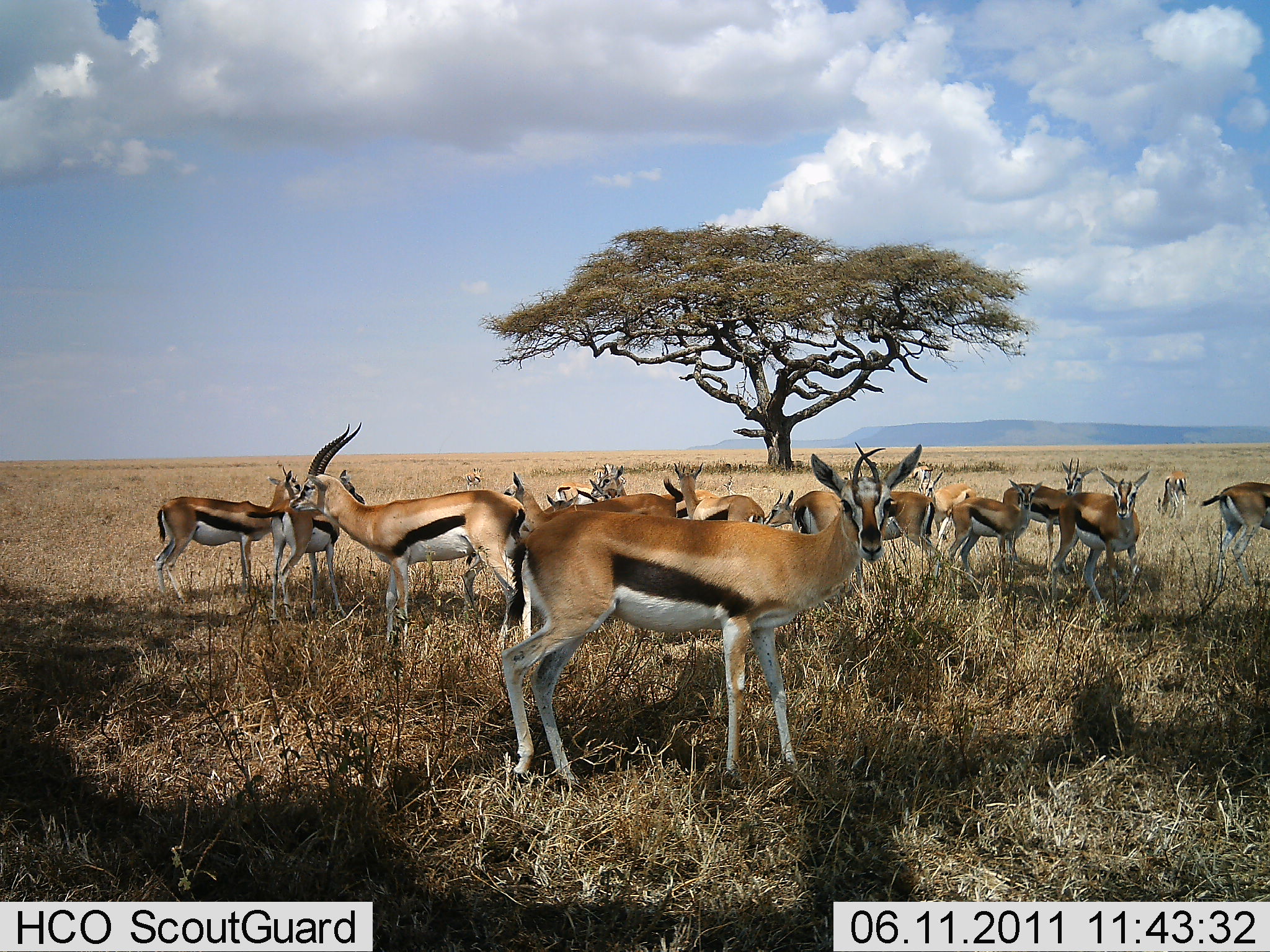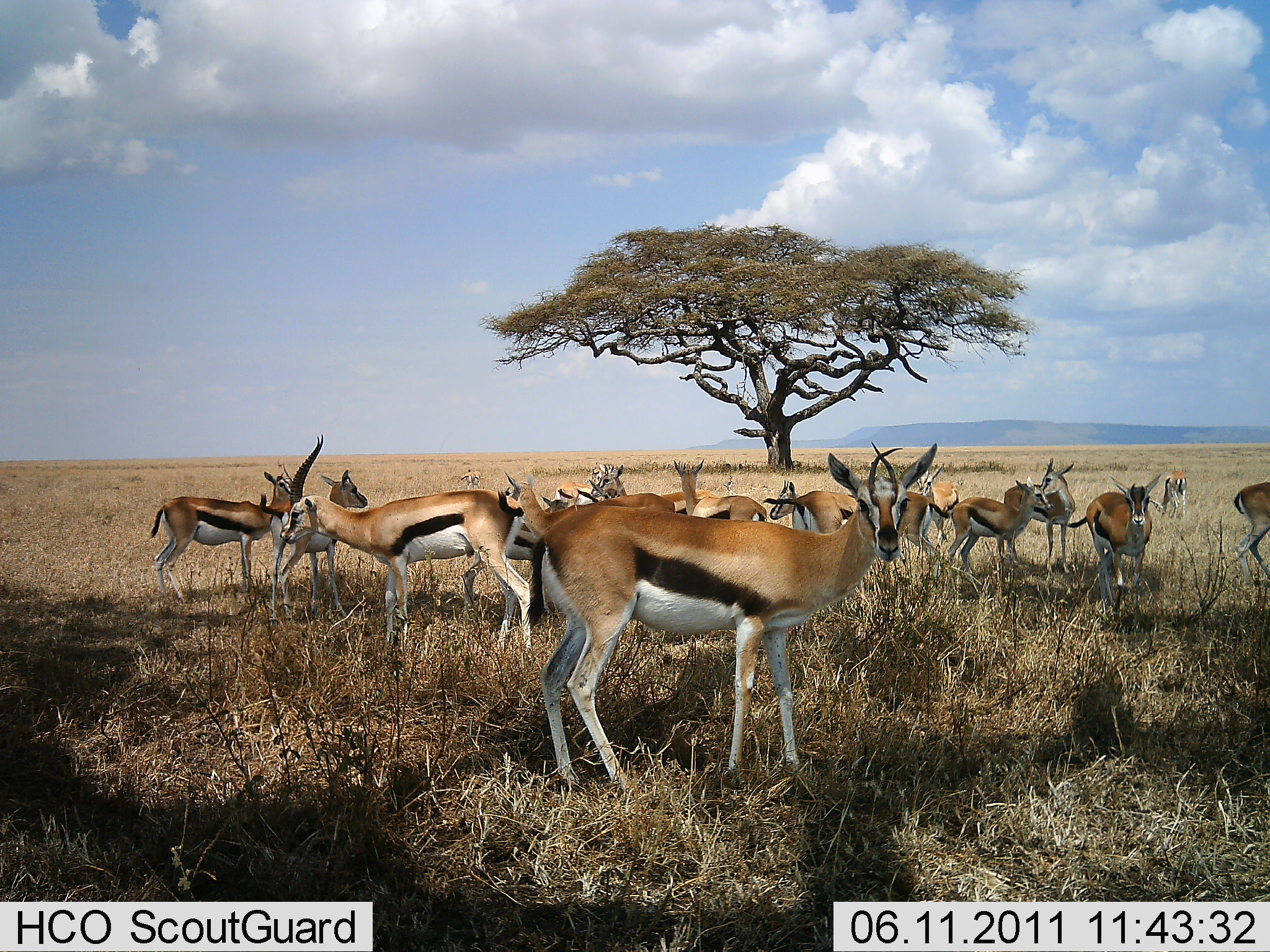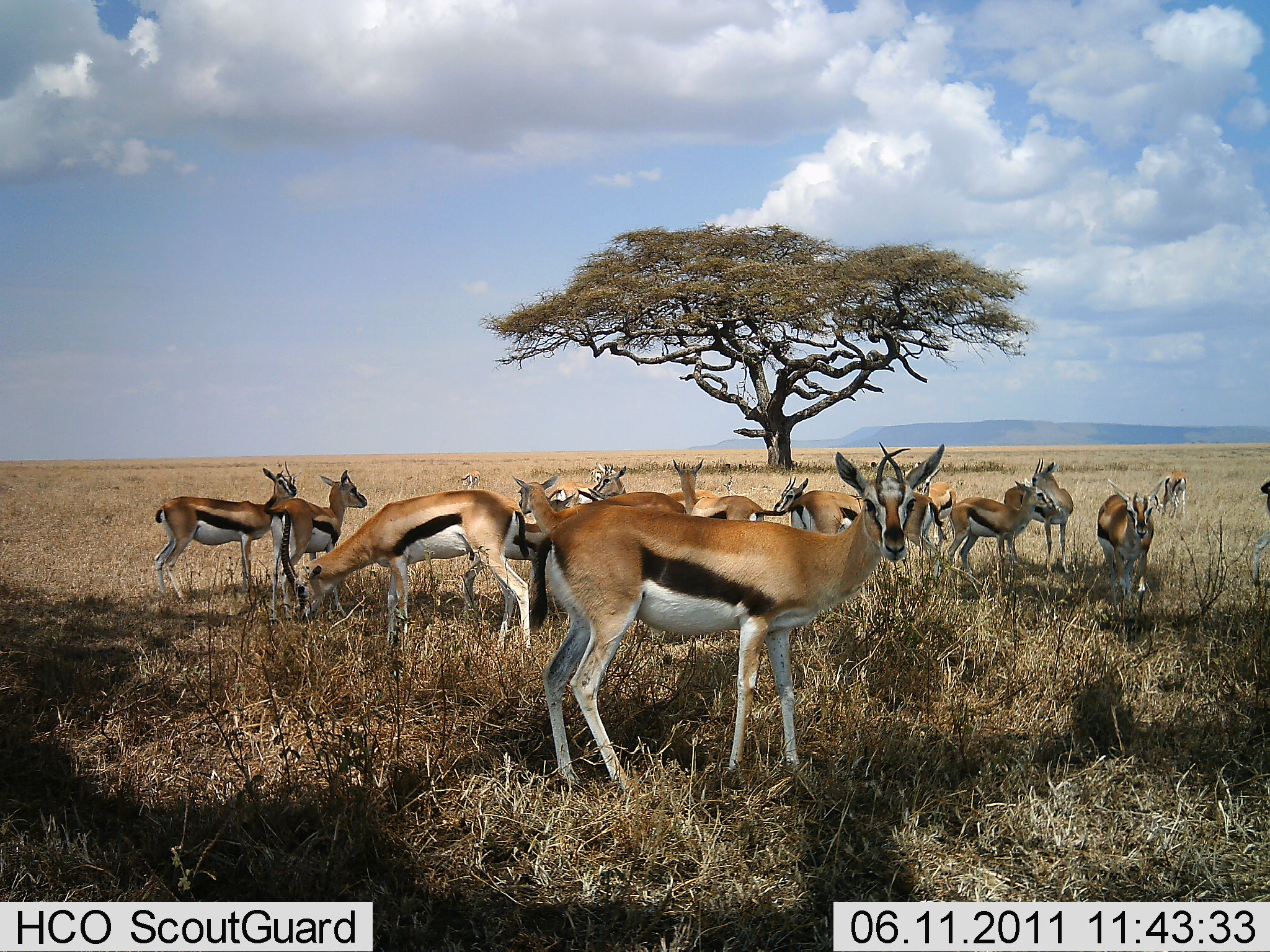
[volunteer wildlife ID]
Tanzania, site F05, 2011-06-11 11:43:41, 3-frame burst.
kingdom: Animalia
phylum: Chordata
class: Mammalia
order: Artiodactyla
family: Bovidae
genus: Eudorcas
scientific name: Eudorcas thomsonii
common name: thomson's gazelle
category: gazellethomsons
Gazellethomsons (thomson's gazelle) (Eudorcas thomsonii), count 11-50. Behavior (volunteer vote fractions): standing 100%, resting 10%, moving 30%, interacting 10%. Young present (vote fraction): 0%. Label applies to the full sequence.